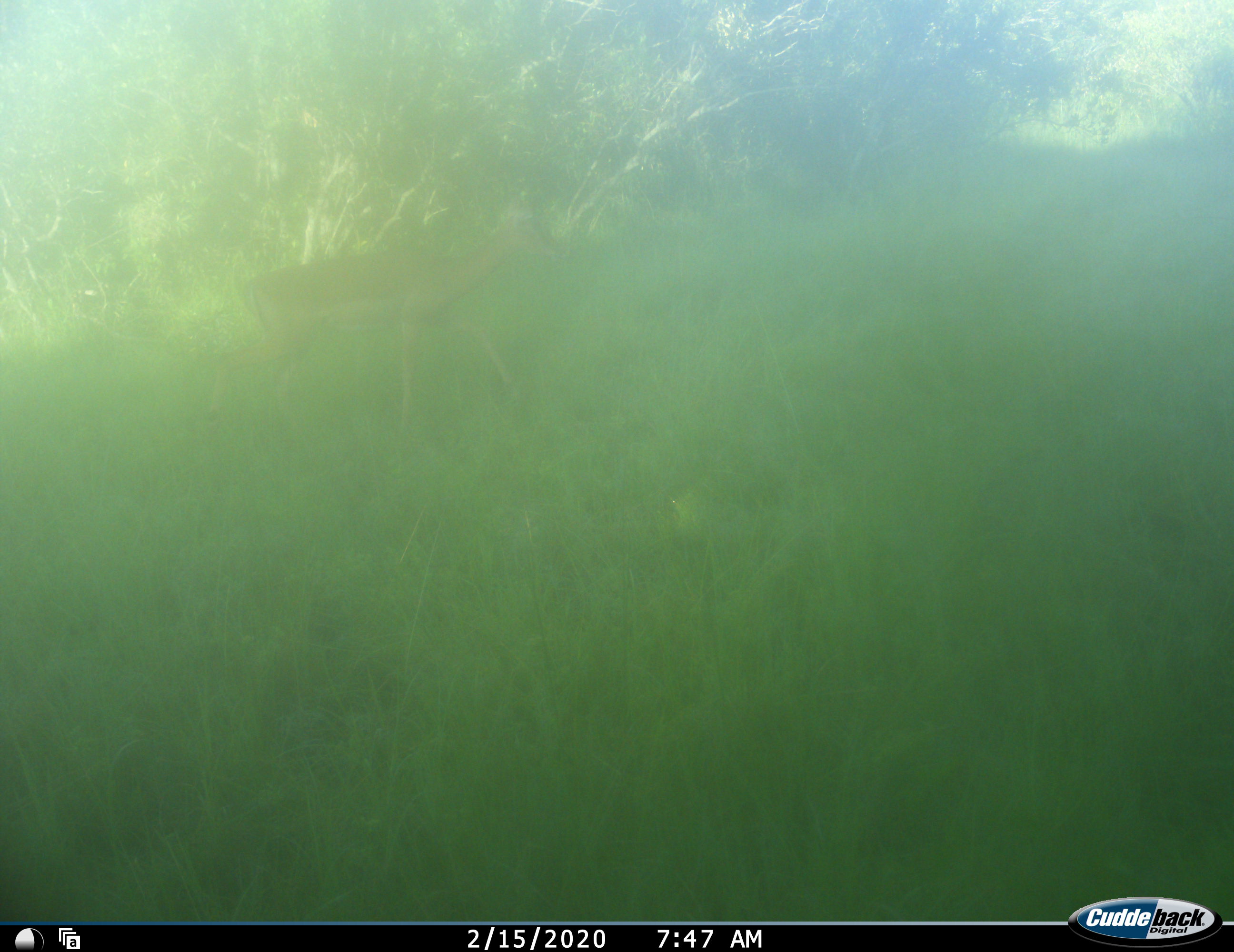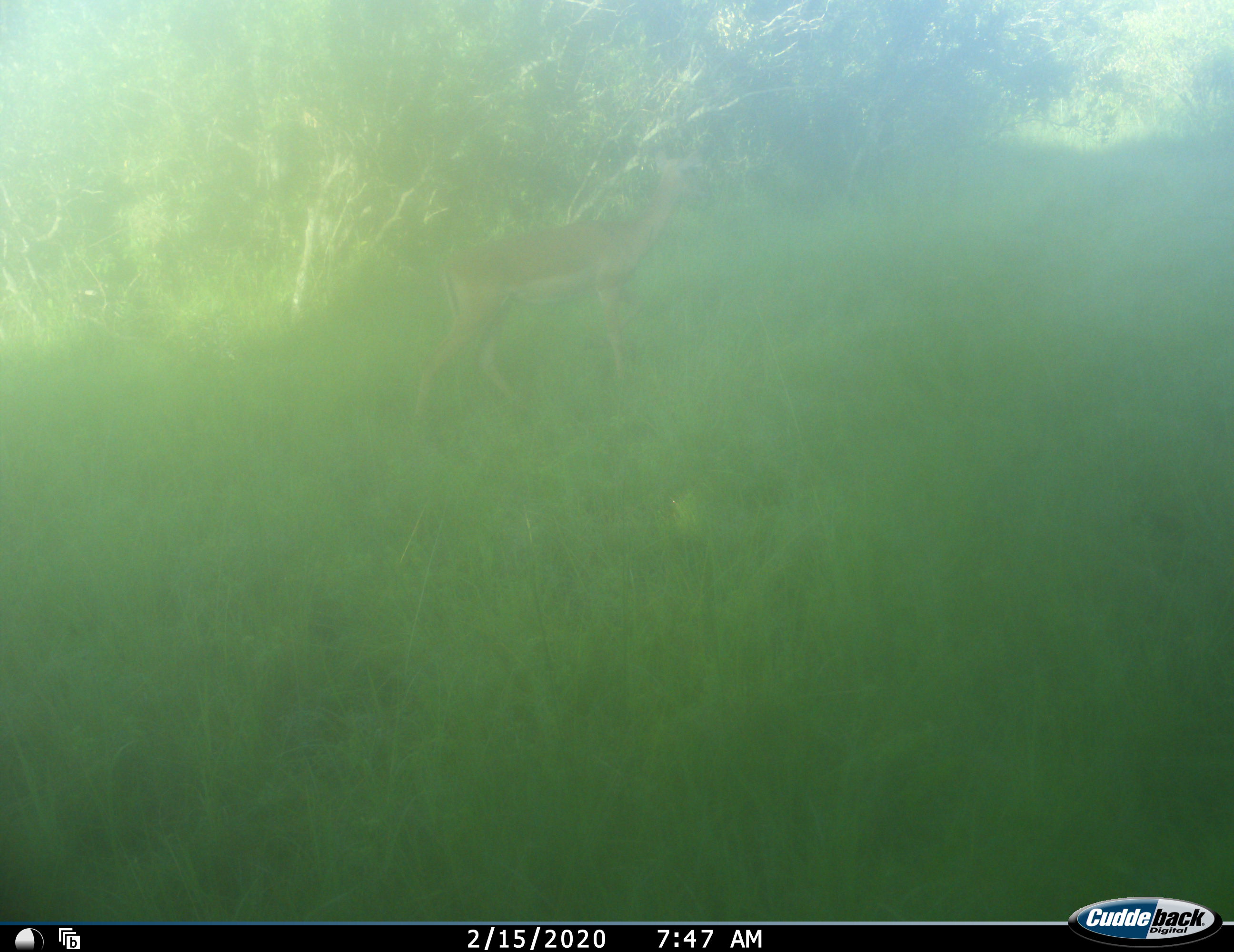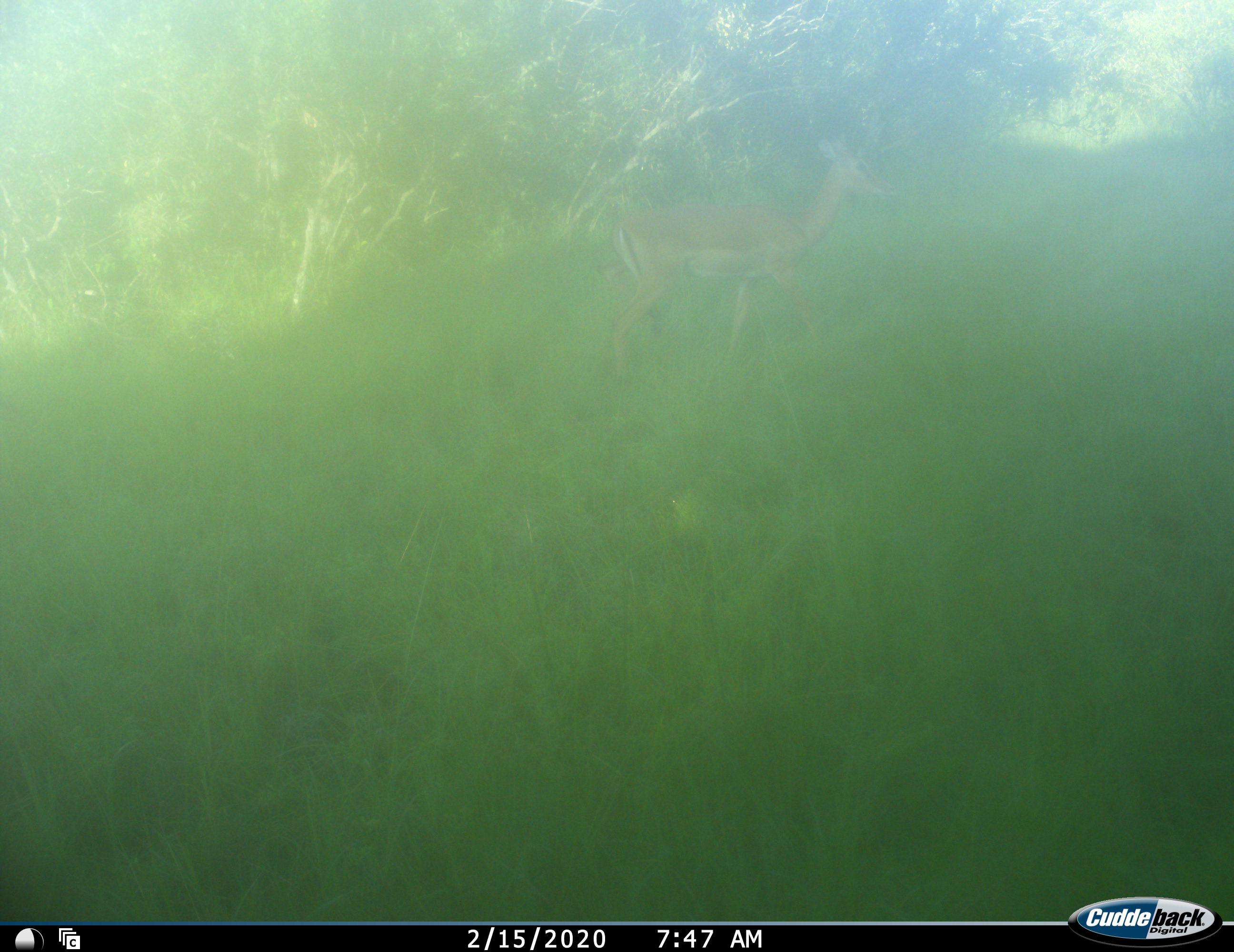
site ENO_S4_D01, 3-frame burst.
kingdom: Animalia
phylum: Chordata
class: Mammalia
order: Artiodactyla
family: Bovidae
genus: Aepyceros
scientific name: Aepyceros melampus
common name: impala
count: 1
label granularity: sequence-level